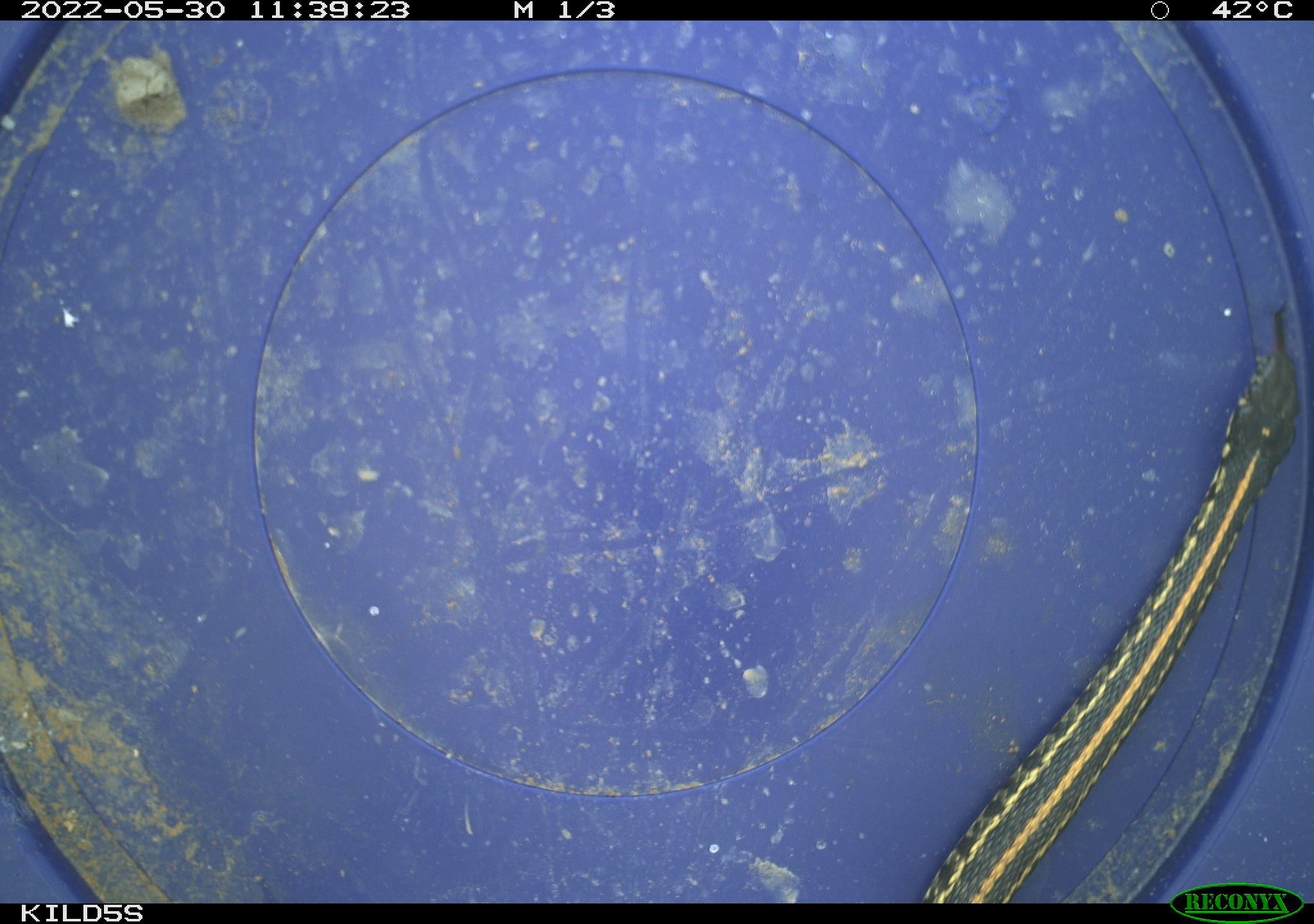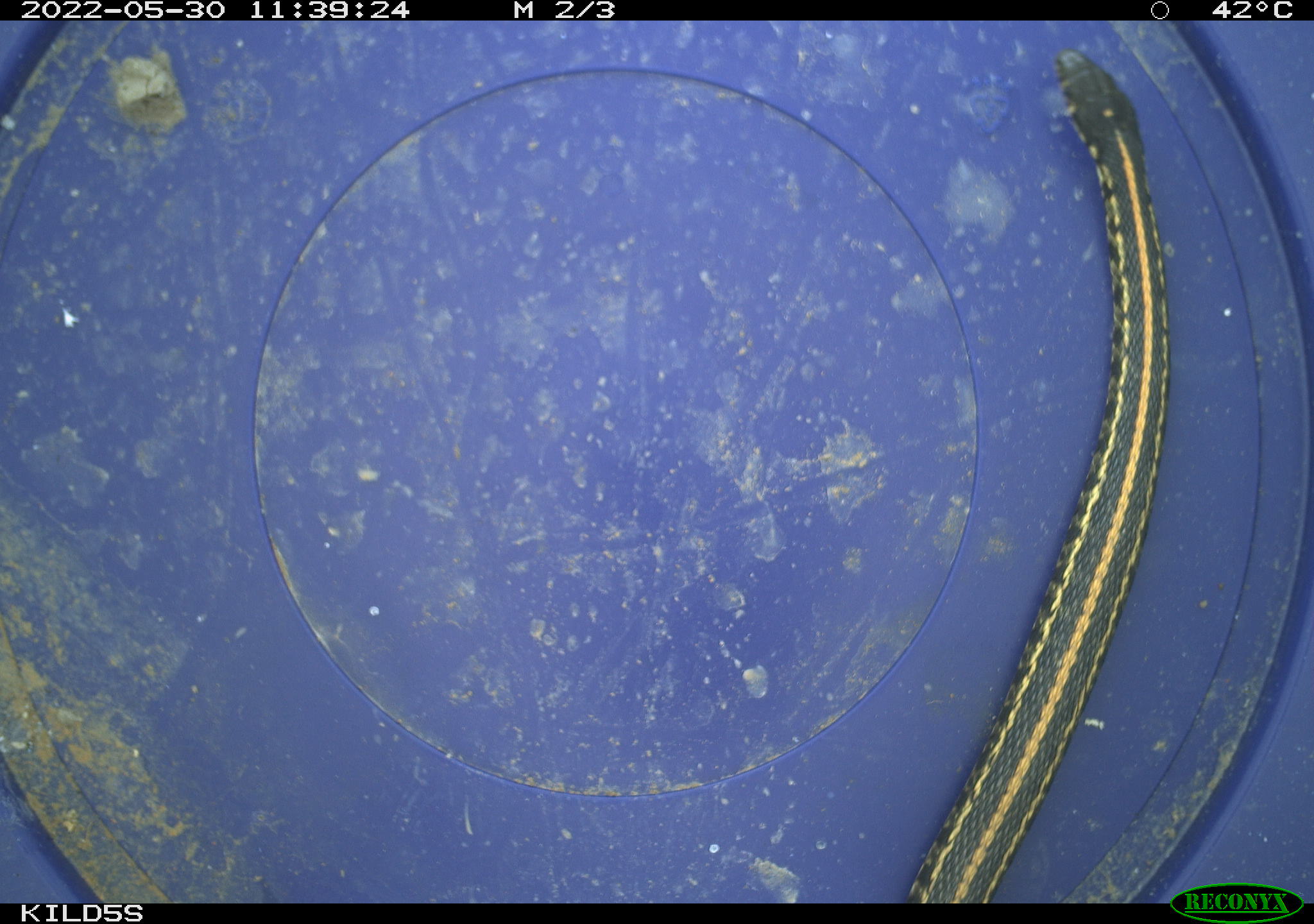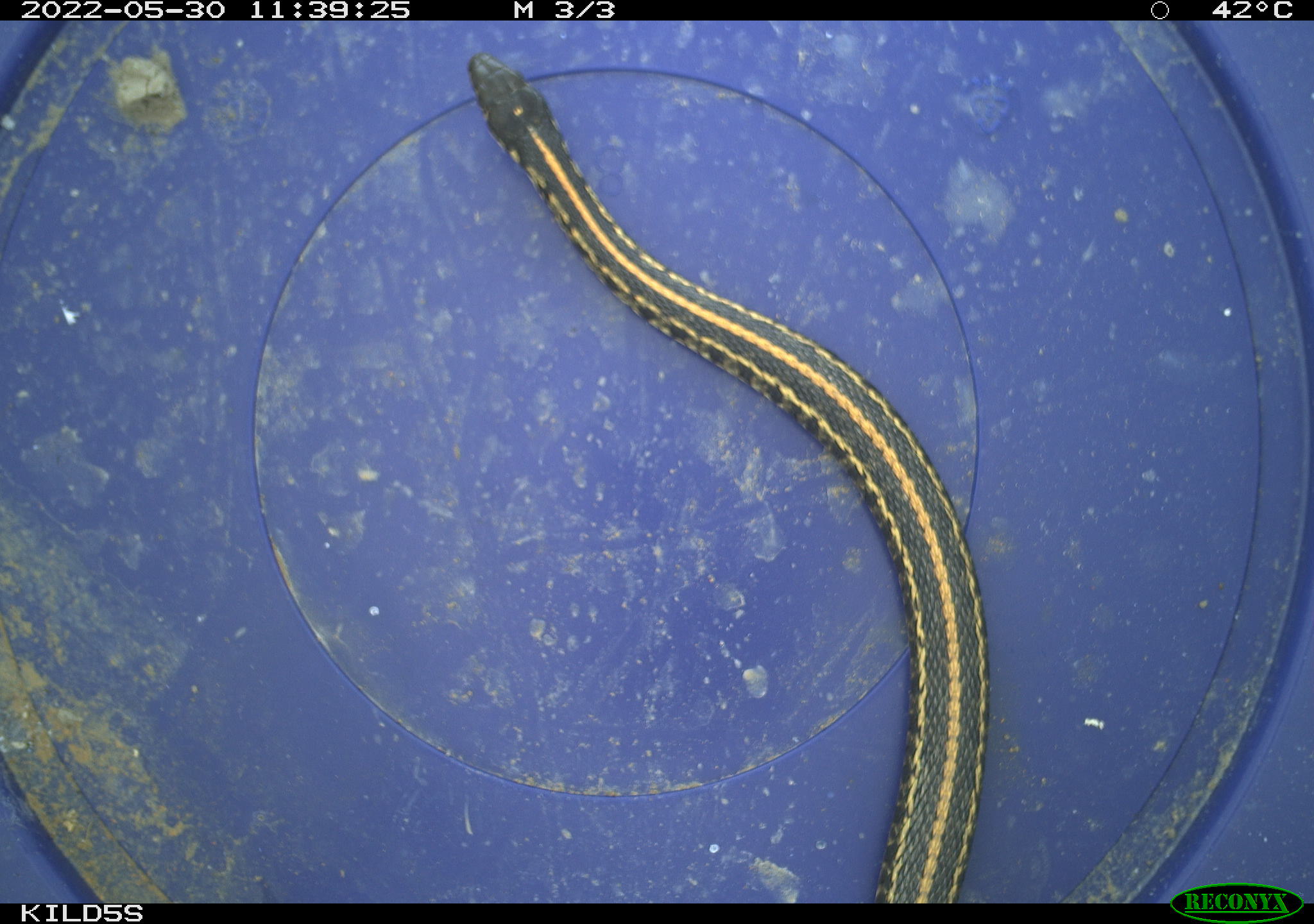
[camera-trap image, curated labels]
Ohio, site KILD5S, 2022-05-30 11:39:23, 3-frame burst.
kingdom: Animalia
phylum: Chordata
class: Reptilia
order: Squamata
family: Colubridae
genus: Thamnophis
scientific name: Thamnophis radix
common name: plains gartersnake